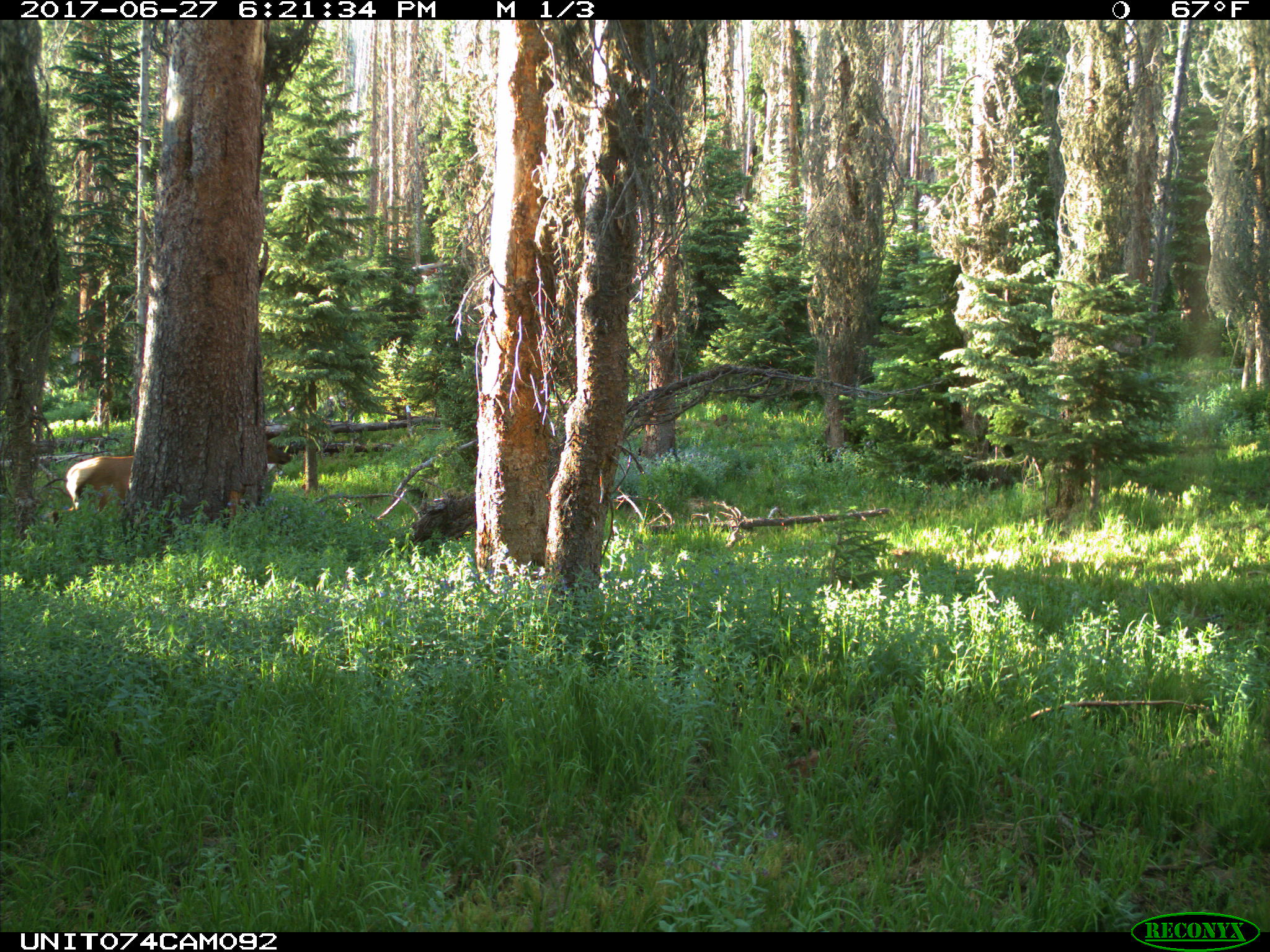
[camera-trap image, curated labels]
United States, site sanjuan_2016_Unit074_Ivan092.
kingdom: Animalia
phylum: Chordata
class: Mammalia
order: Artiodactyla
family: Cervidae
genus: Cervus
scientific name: Cervus elaphus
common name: red deer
Cervus elaphus (red deer).